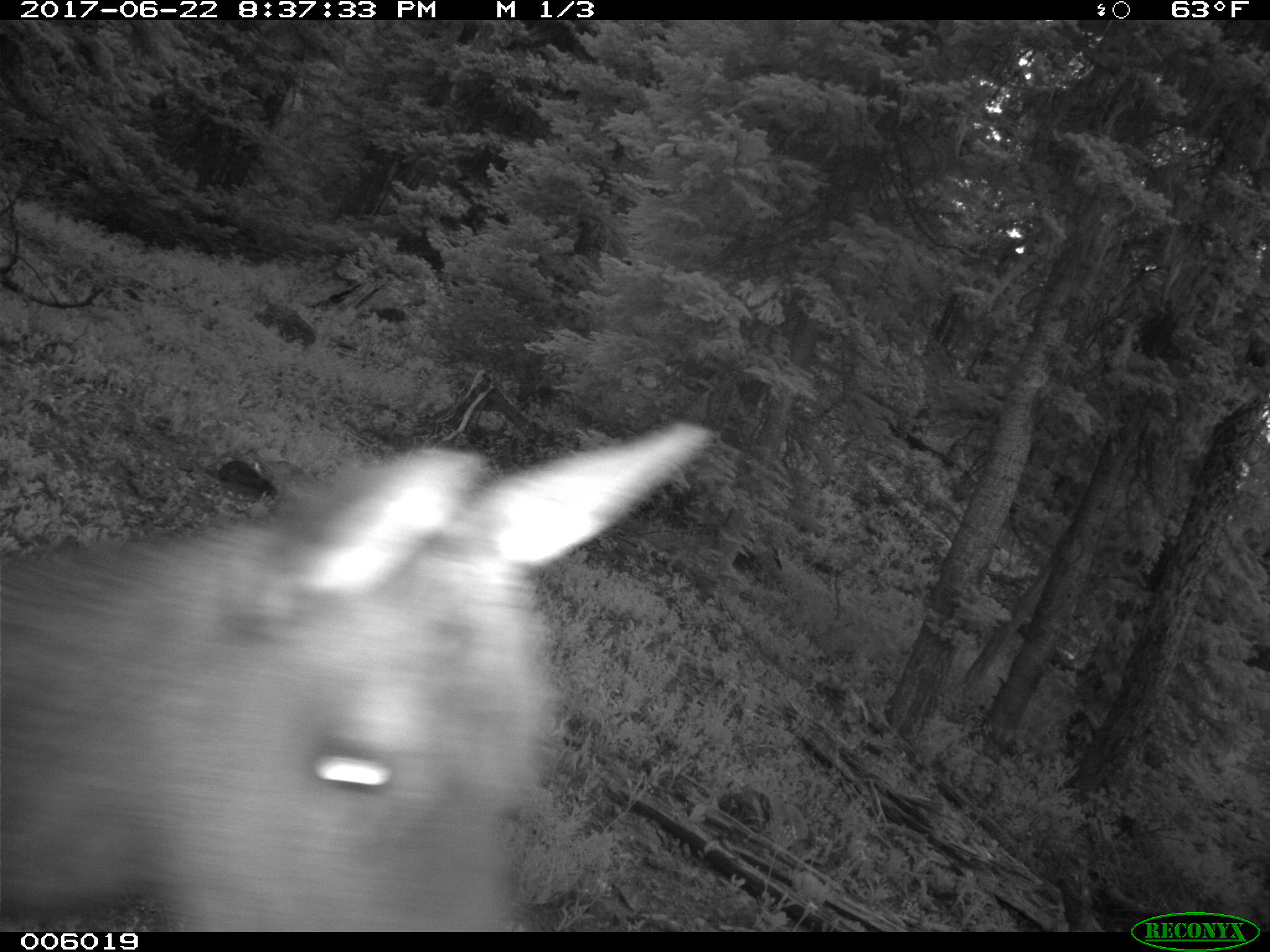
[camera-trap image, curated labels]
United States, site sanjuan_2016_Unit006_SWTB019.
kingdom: Animalia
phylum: Chordata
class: Mammalia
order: Artiodactyla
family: Cervidae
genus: Cervus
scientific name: Cervus elaphus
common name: red deer